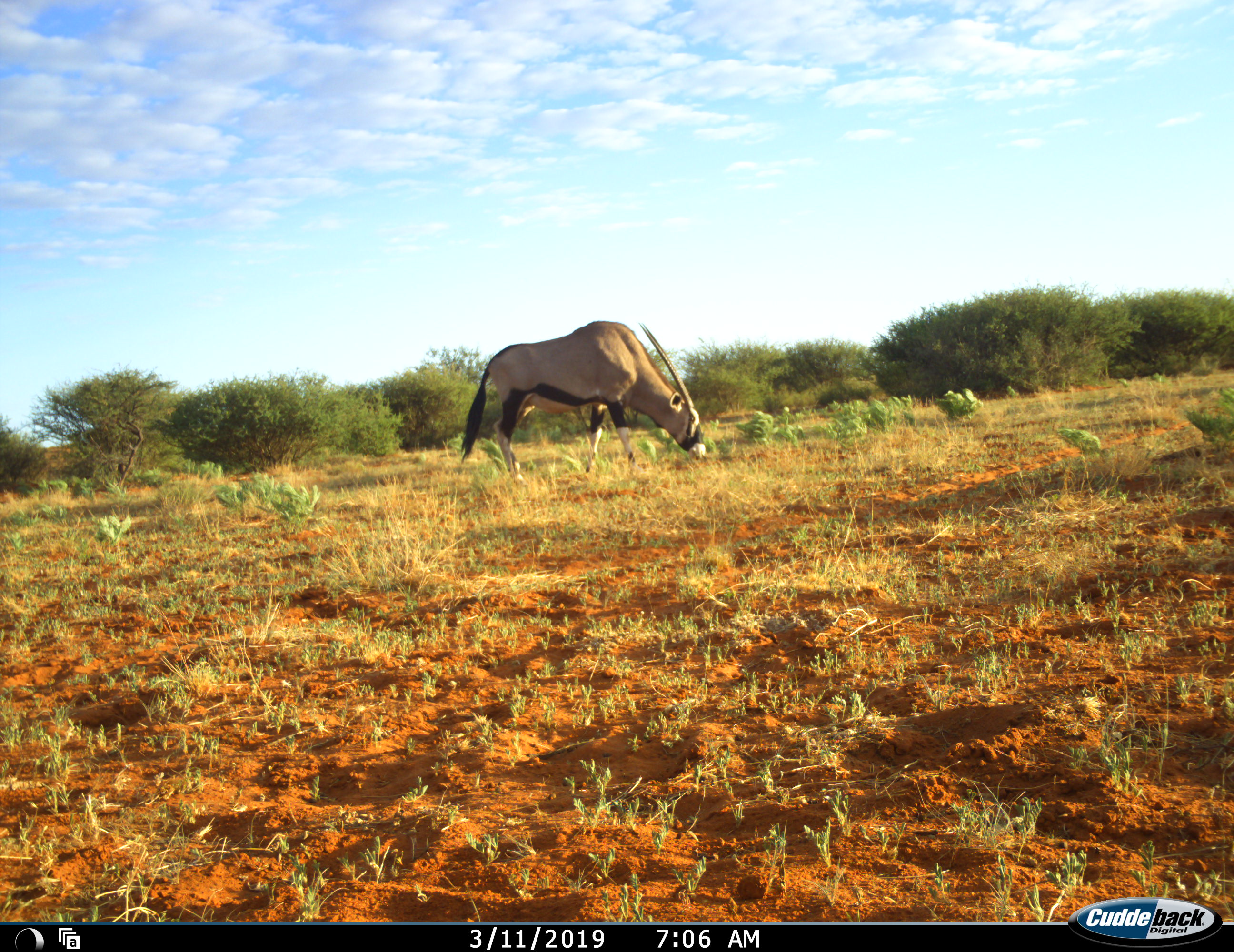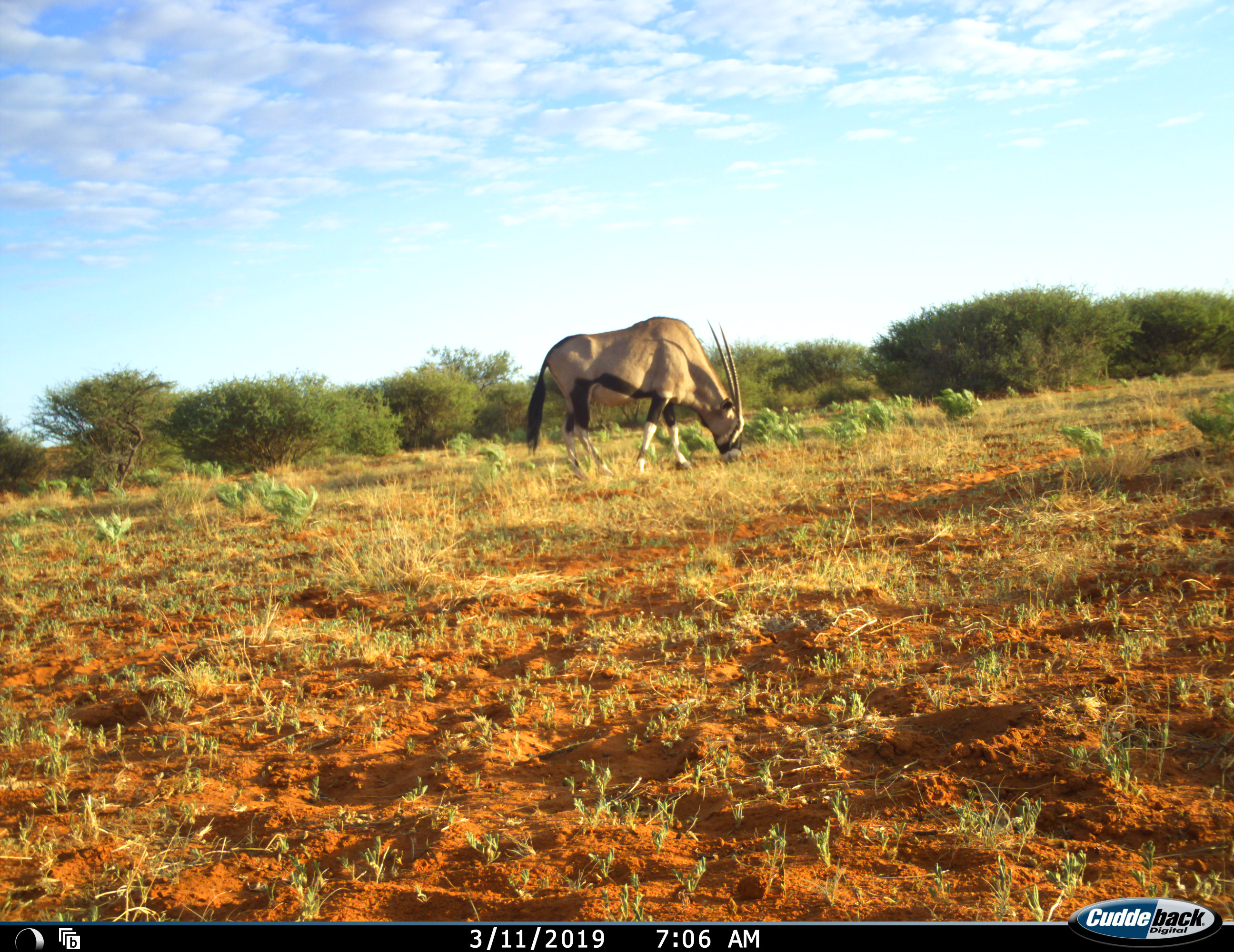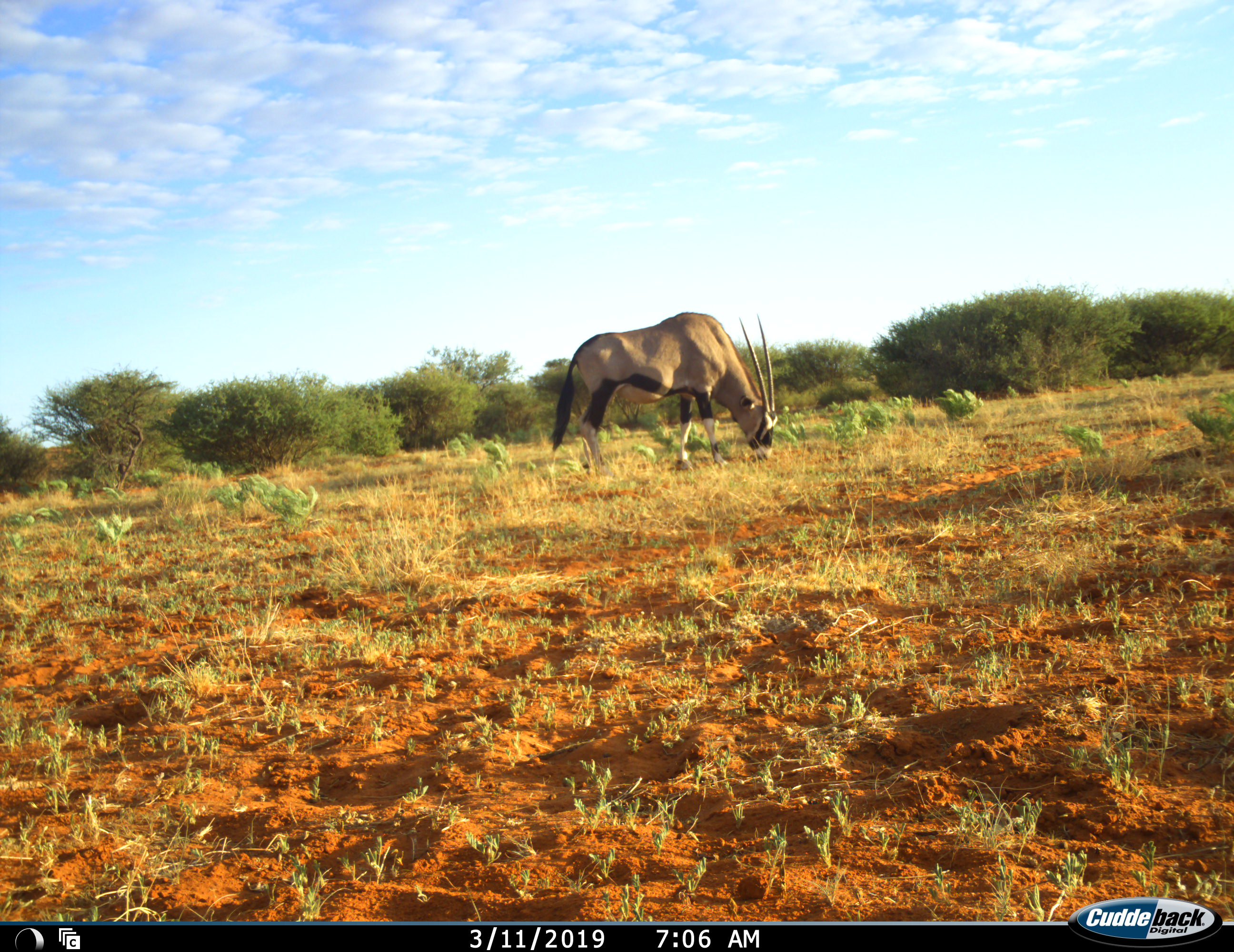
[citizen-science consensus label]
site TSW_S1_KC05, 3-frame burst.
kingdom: Animalia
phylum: Chordata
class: Mammalia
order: Artiodactyla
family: Bovidae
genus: Oryx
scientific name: Oryx gazella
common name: gemsbok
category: oryx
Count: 1.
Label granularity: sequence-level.